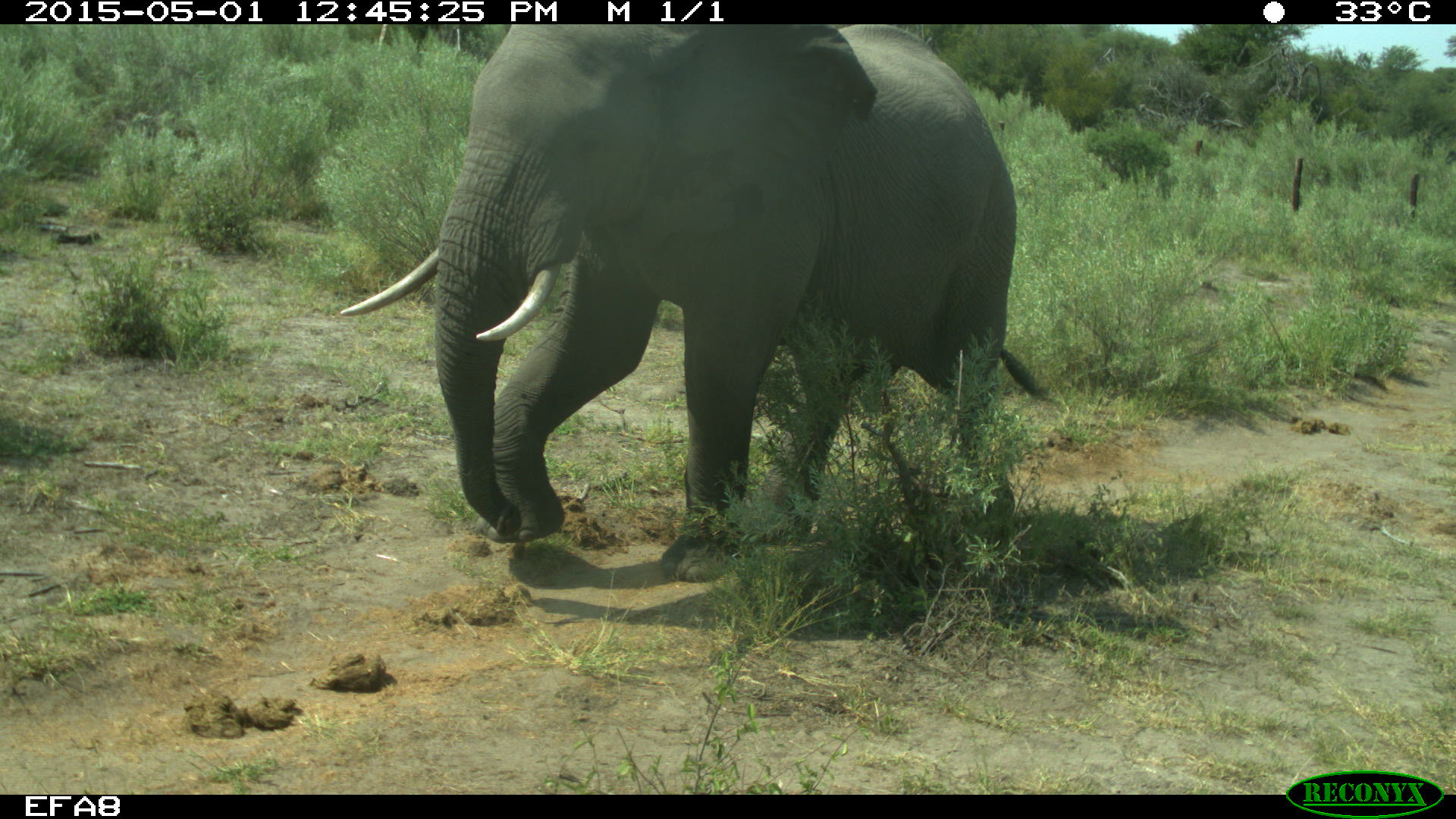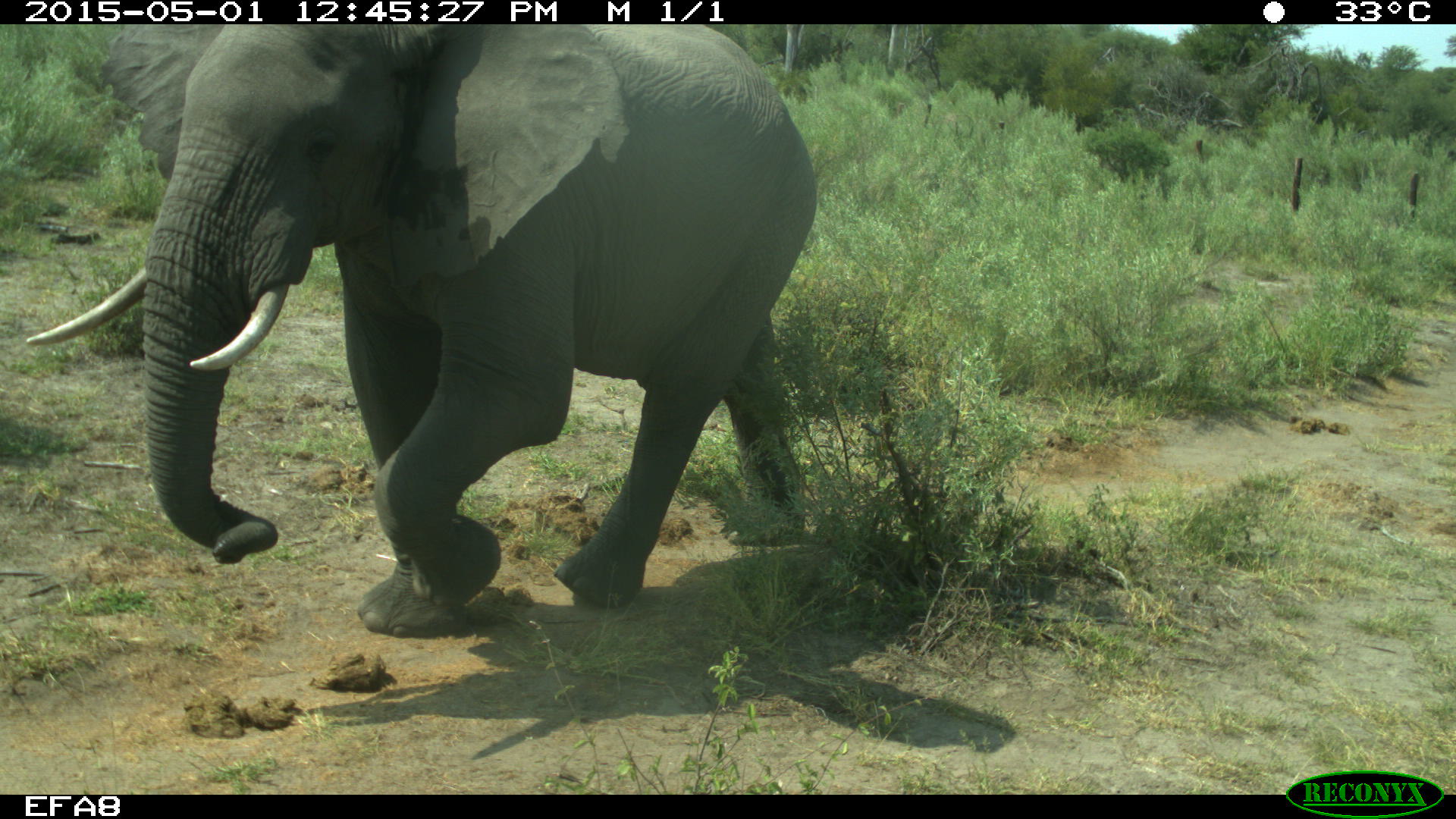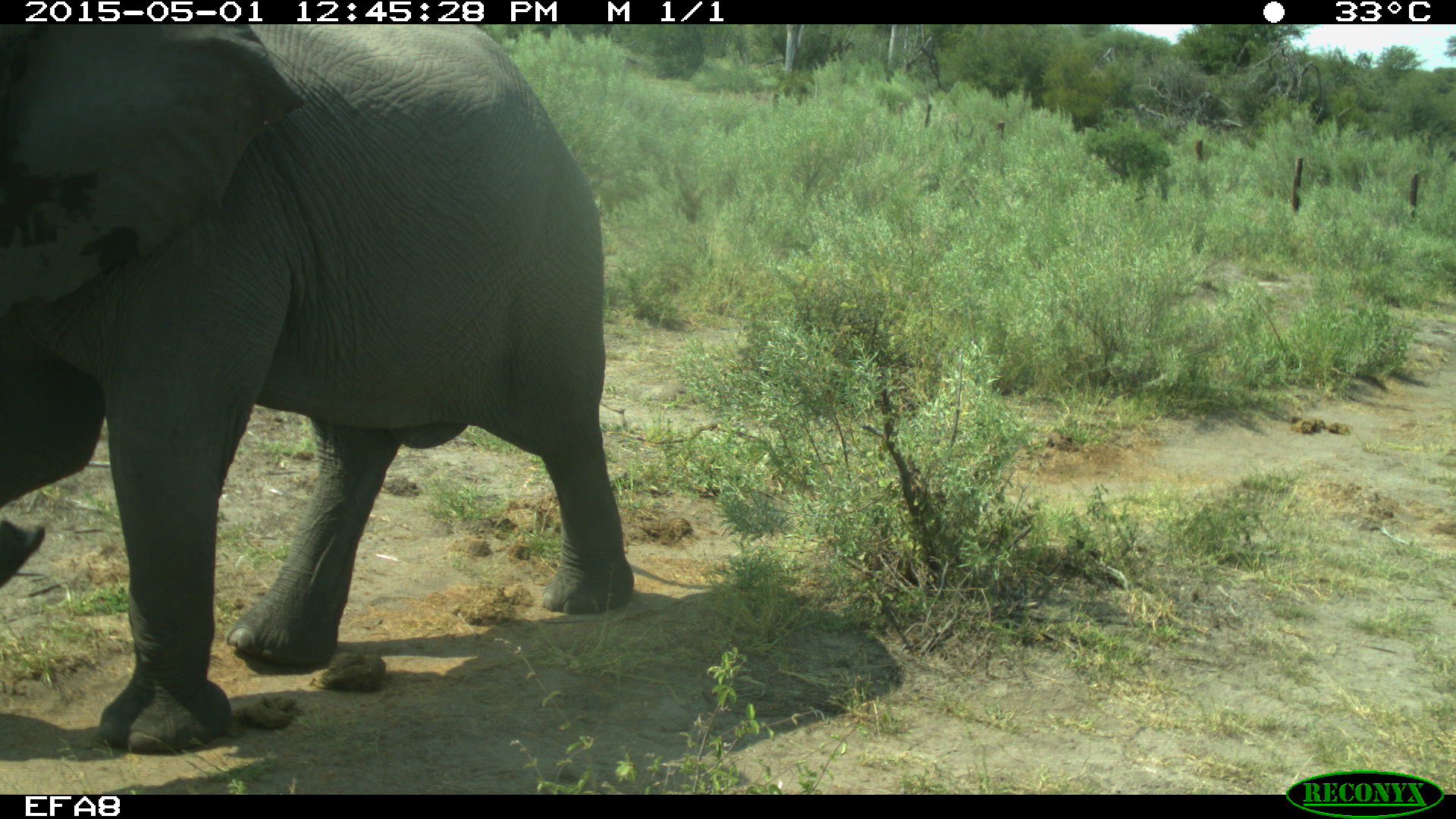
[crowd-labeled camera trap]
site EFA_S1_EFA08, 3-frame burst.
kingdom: Animalia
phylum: Chordata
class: Mammalia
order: Proboscidea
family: Elephantidae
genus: Loxodonta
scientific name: Loxodonta africana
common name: african bush elephant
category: elephant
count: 1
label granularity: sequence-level